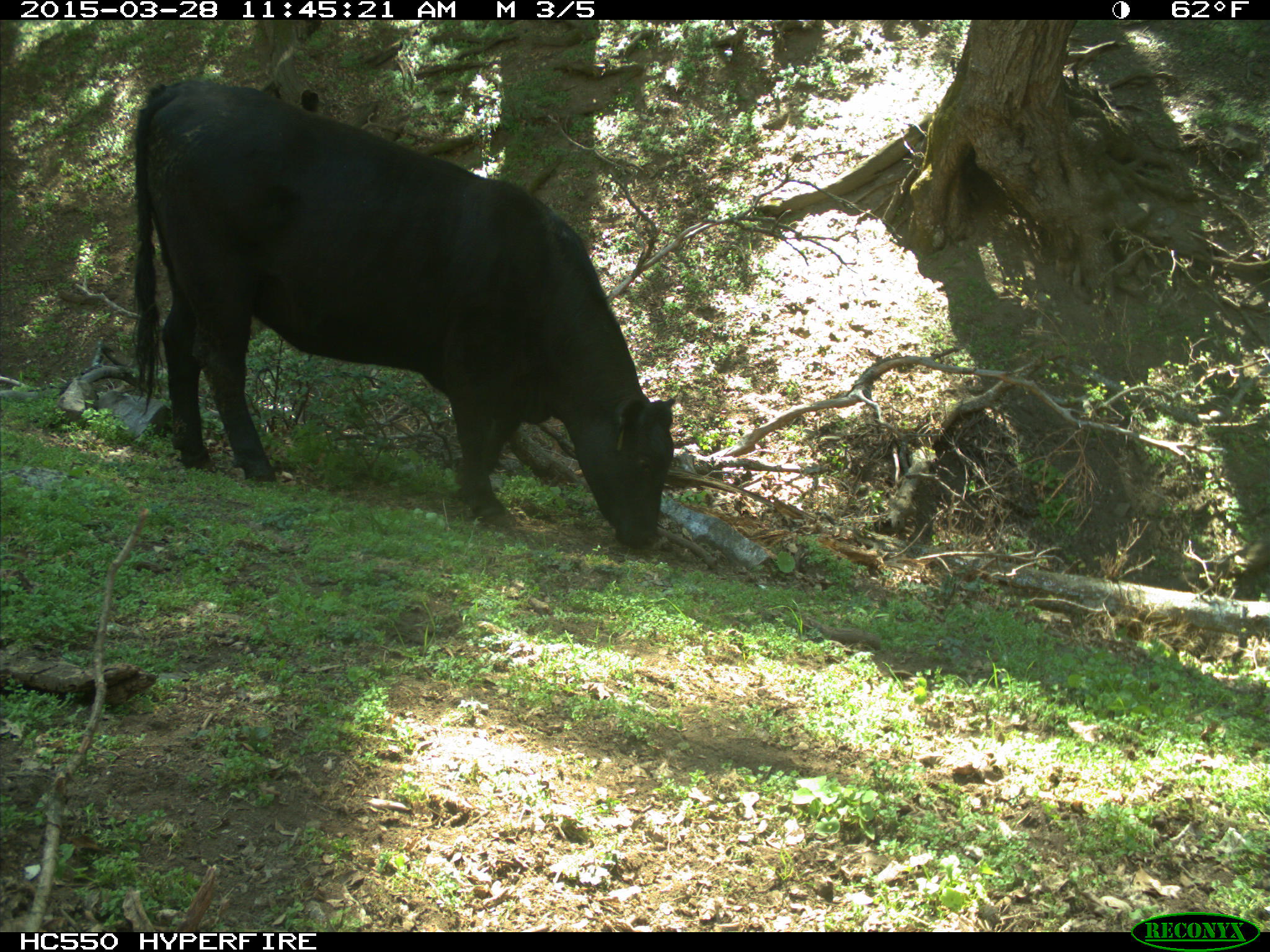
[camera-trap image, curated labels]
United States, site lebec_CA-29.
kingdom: Animalia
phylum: Chordata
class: Mammalia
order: Artiodactyla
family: Bovidae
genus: Bos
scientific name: Bos taurus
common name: domestic cow